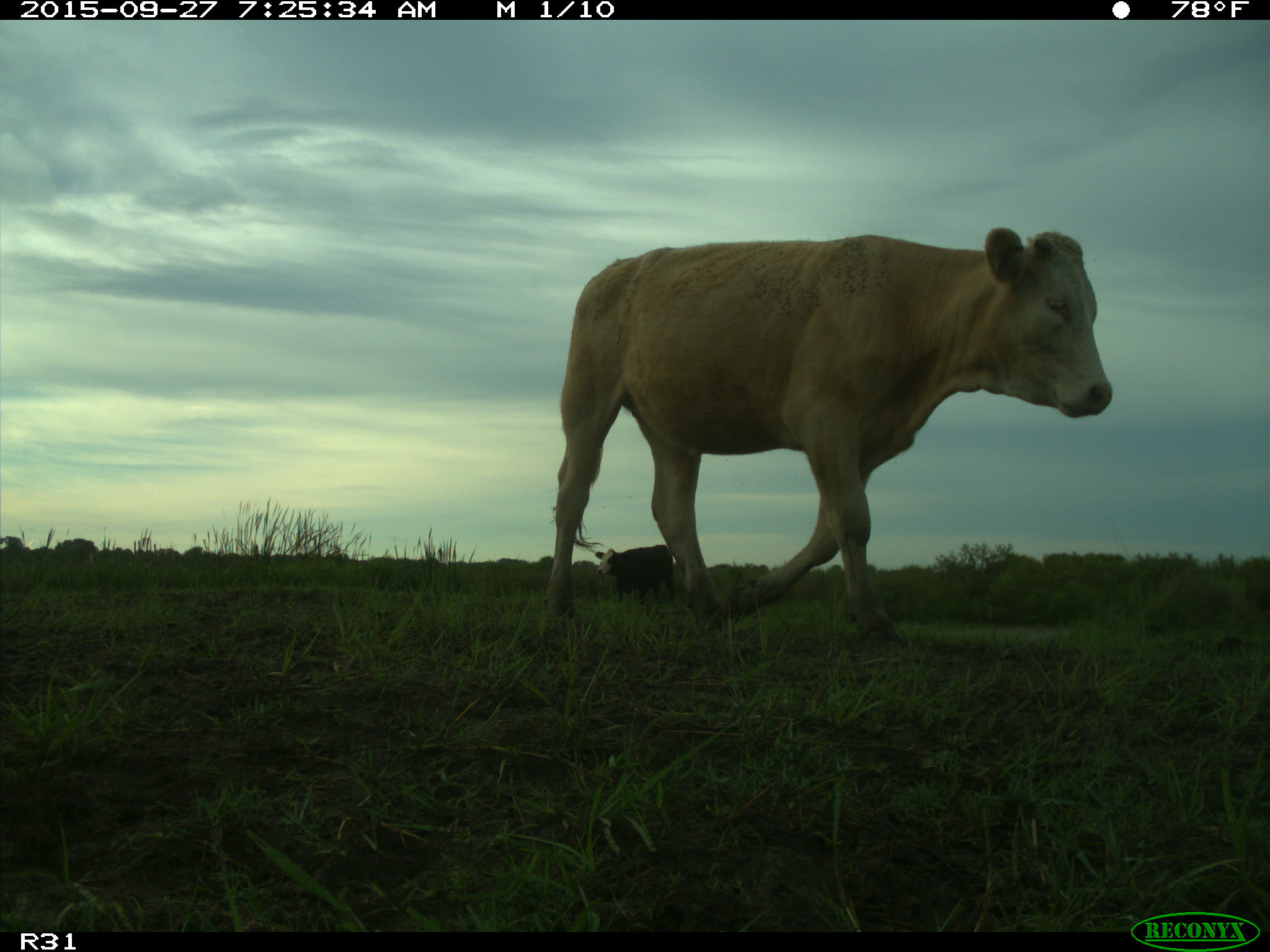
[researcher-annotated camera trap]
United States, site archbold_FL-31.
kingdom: Animalia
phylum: Chordata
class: Mammalia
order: Artiodactyla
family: Bovidae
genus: Bos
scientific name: Bos taurus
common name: domestic cow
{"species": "Bos taurus (domestic cow)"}